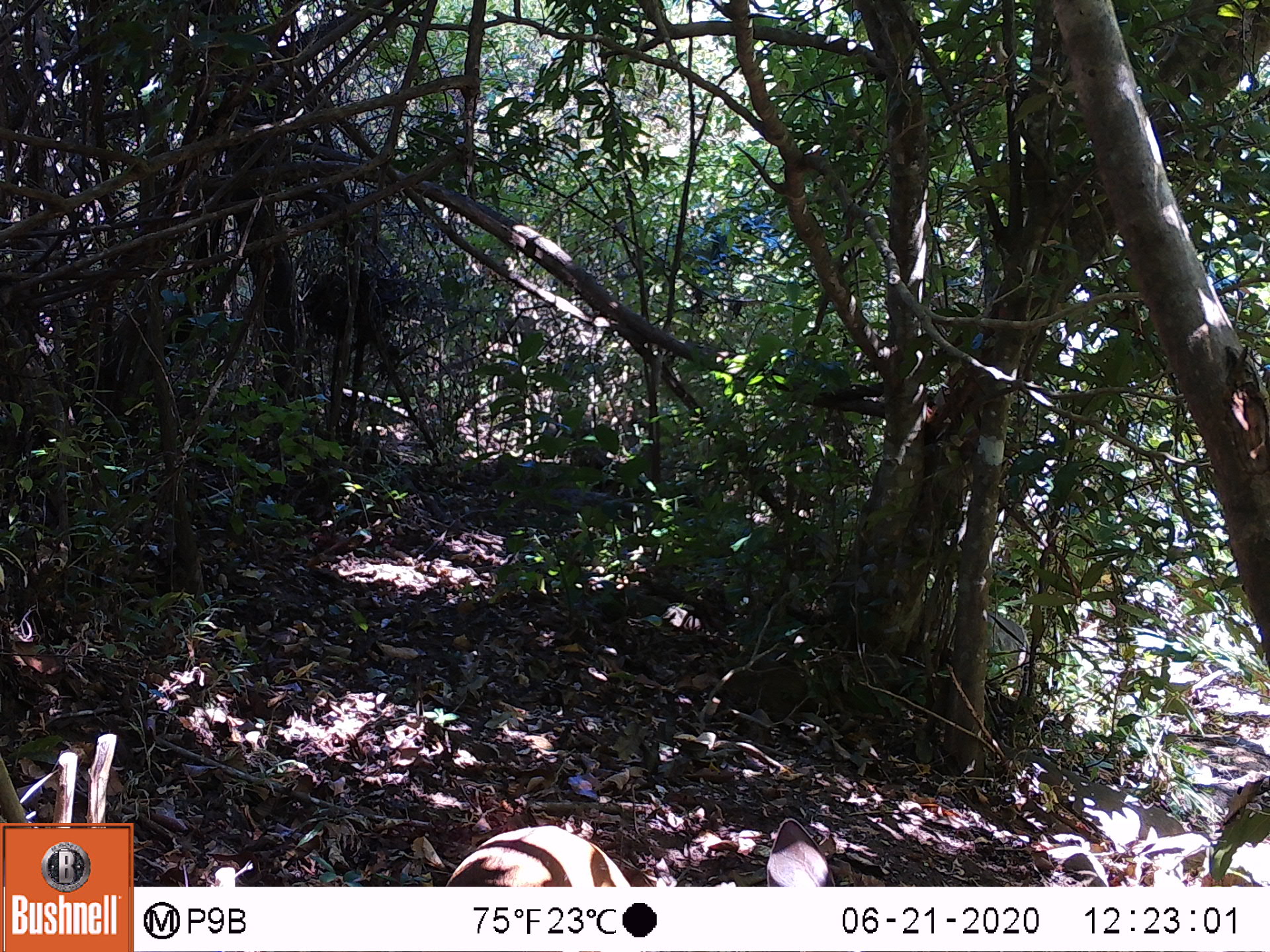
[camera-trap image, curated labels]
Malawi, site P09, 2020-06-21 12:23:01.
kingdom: Animalia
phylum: Chordata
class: Mammalia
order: Artiodactyla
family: Bovidae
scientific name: Antilopinae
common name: small antelope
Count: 1.